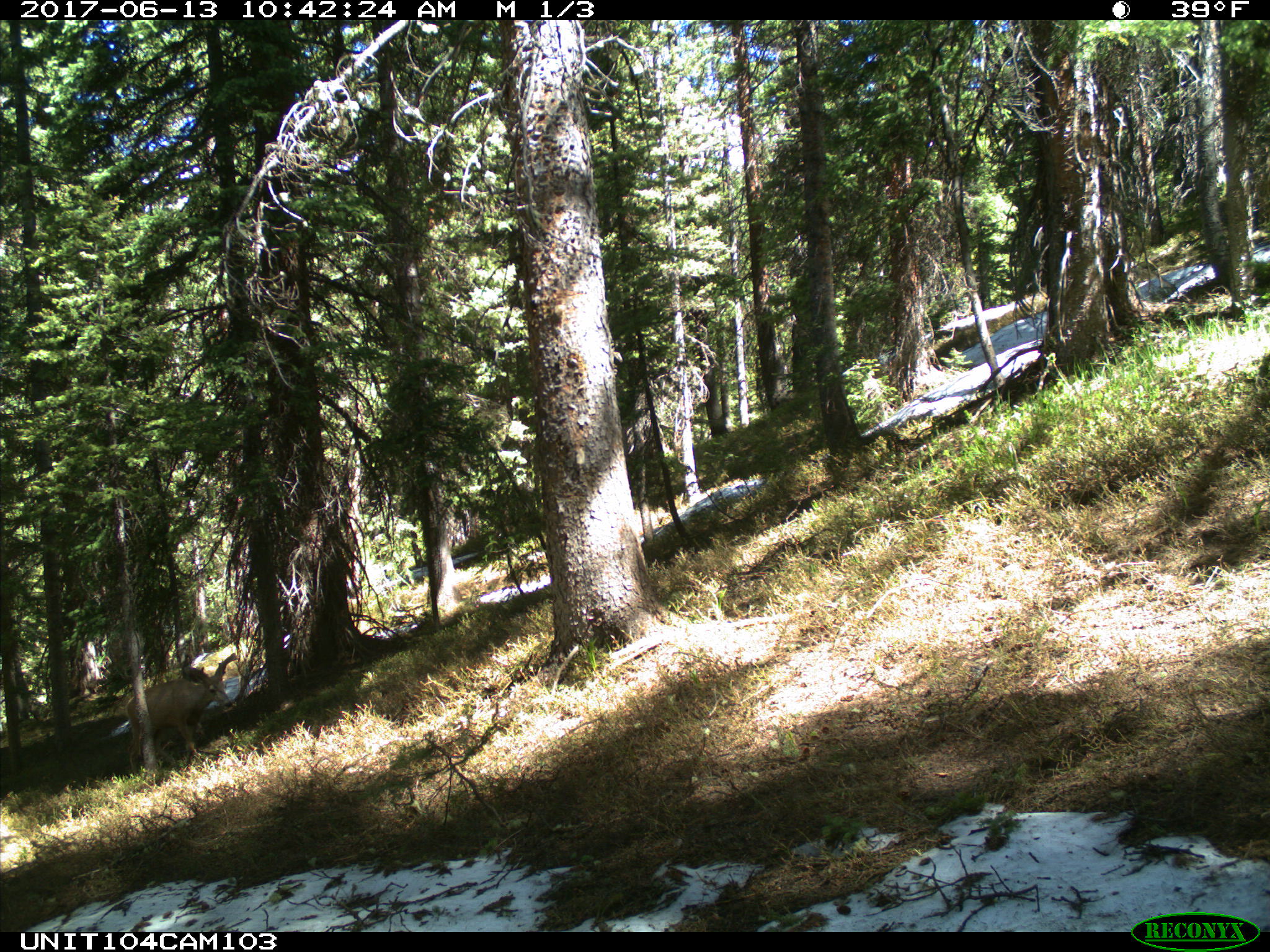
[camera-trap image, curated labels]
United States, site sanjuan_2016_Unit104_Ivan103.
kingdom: Animalia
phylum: Chordata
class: Mammalia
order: Artiodactyla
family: Cervidae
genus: Odocoileus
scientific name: Odocoileus hemionus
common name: mule deer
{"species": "Odocoileus hemionus (mule deer)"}